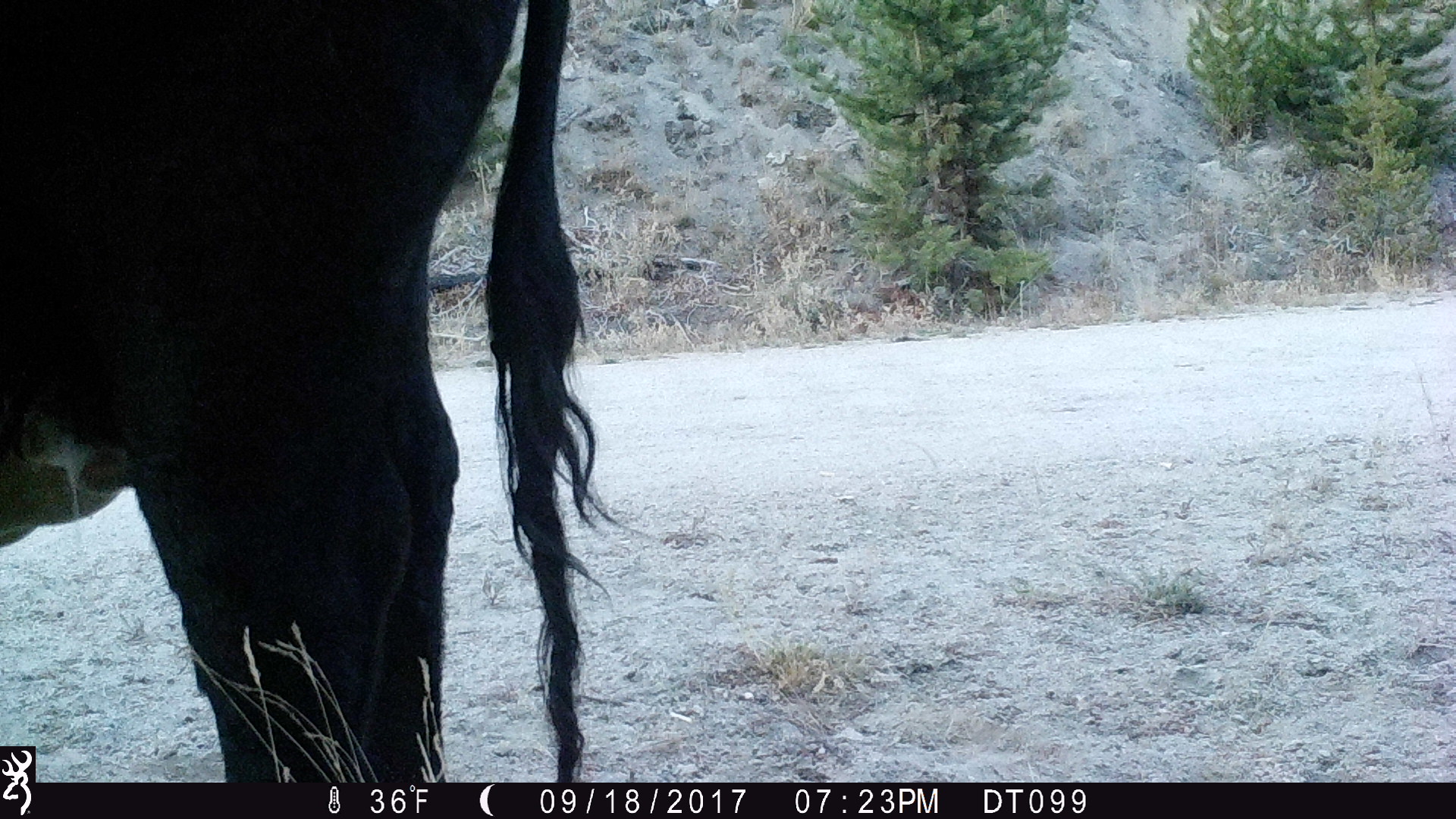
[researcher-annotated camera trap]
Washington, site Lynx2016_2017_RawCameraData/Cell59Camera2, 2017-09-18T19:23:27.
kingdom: Animalia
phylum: Chordata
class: Mammalia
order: Artiodactyla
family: Bovidae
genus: Bos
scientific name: Bos taurus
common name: domestic cattle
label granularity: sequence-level